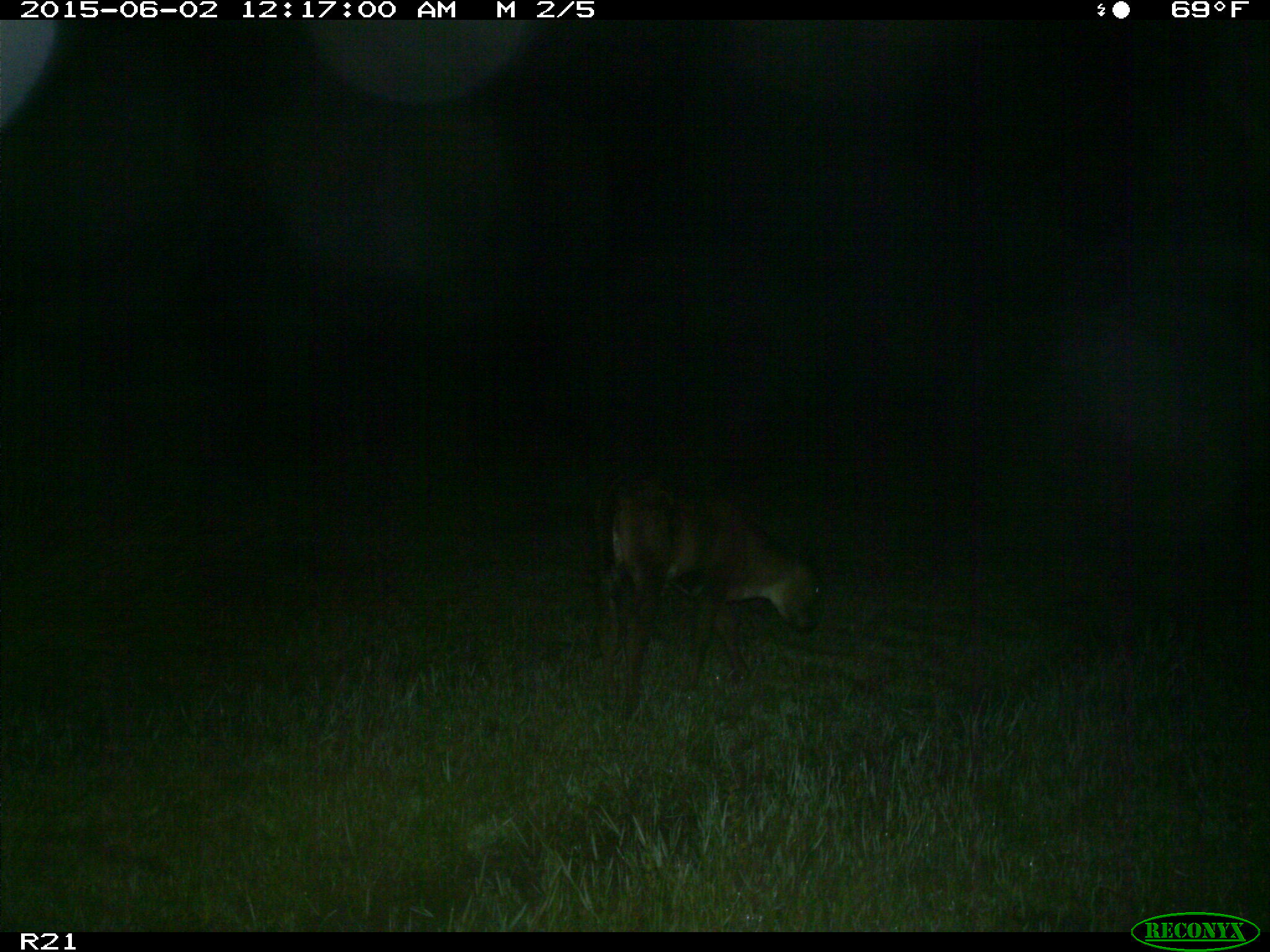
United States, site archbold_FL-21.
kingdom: Animalia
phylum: Chordata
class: Mammalia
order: Artiodactyla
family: Bovidae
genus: Bos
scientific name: Bos taurus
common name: domestic cow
Bos taurus (domestic cow).